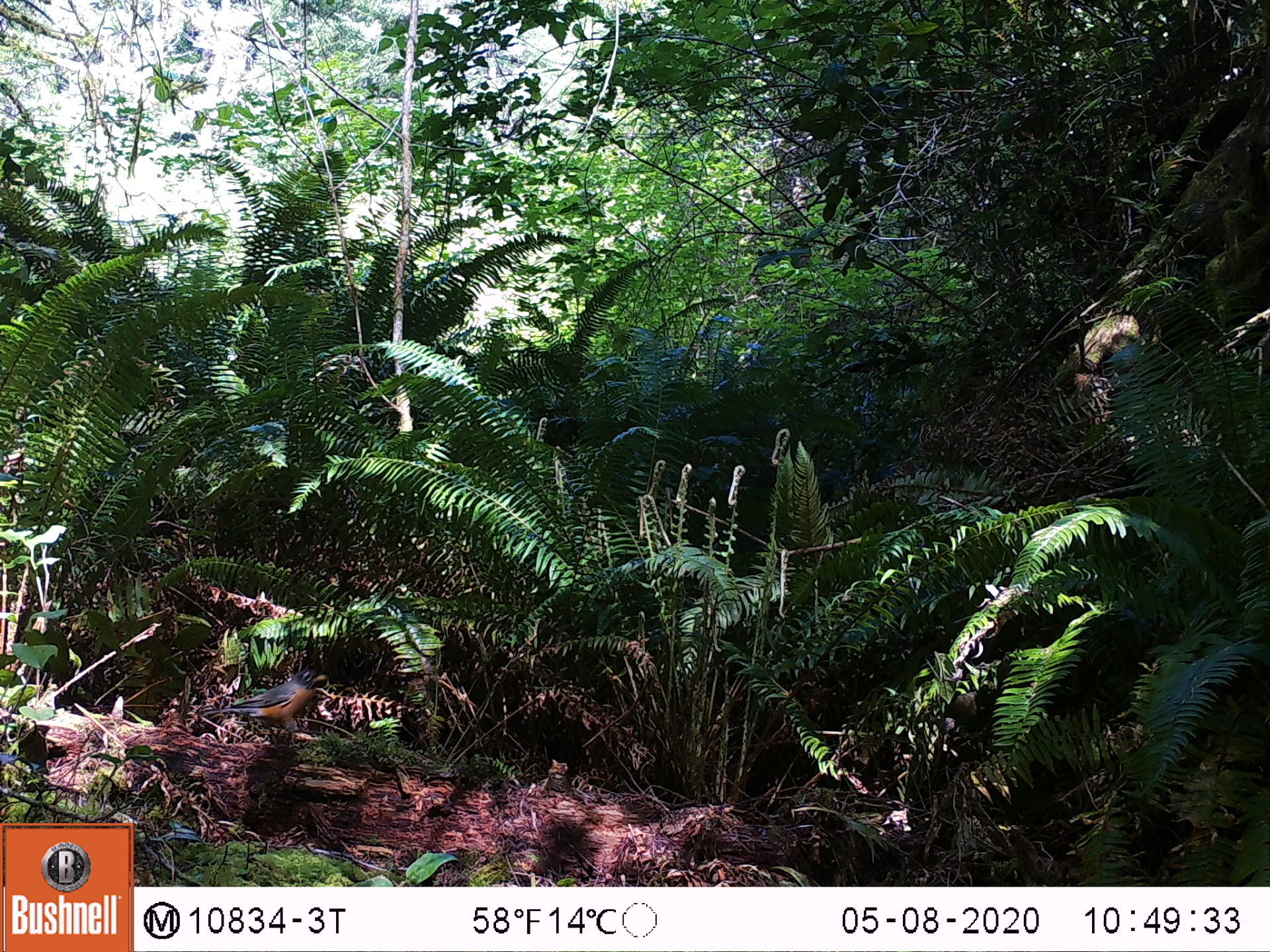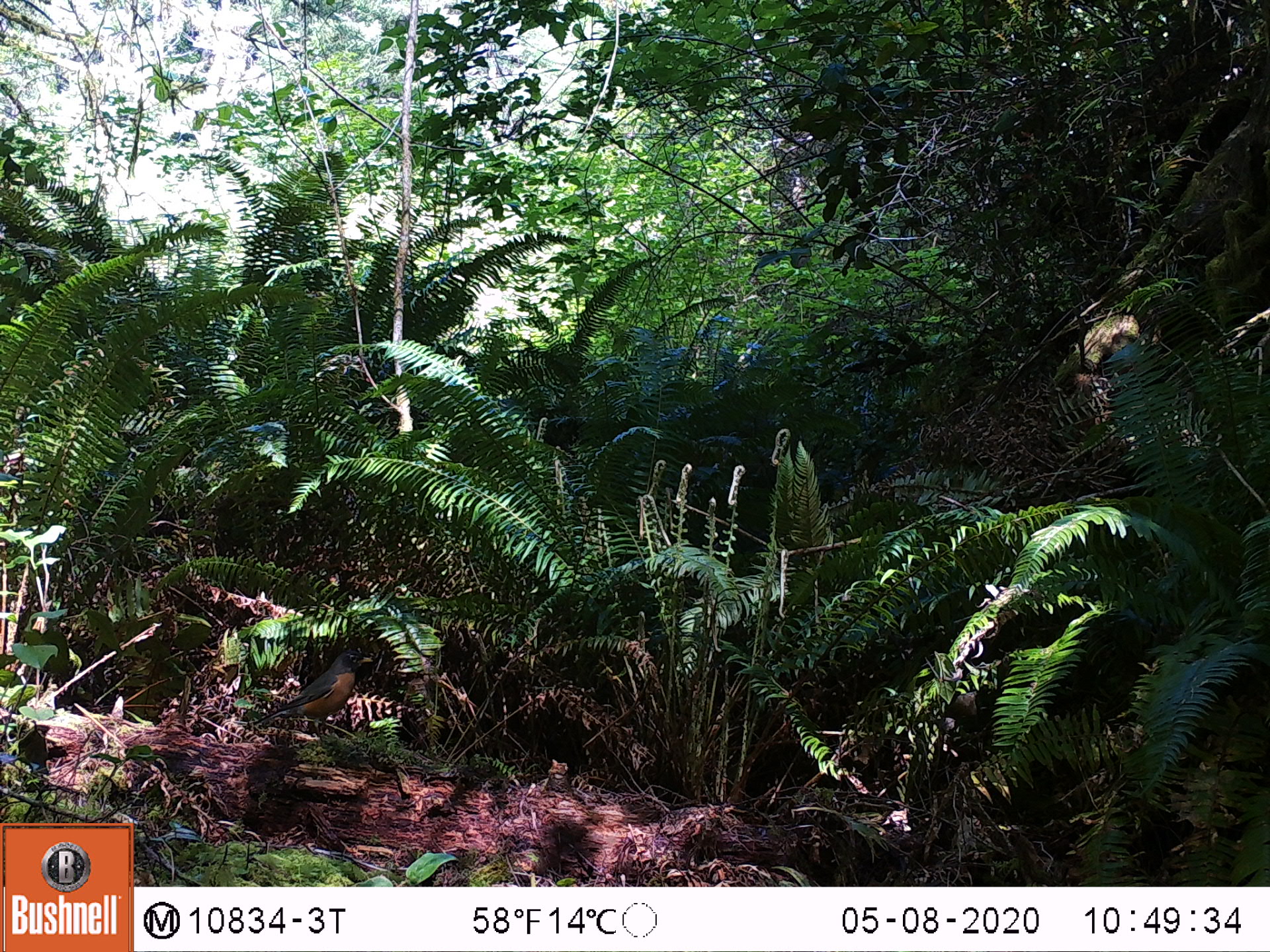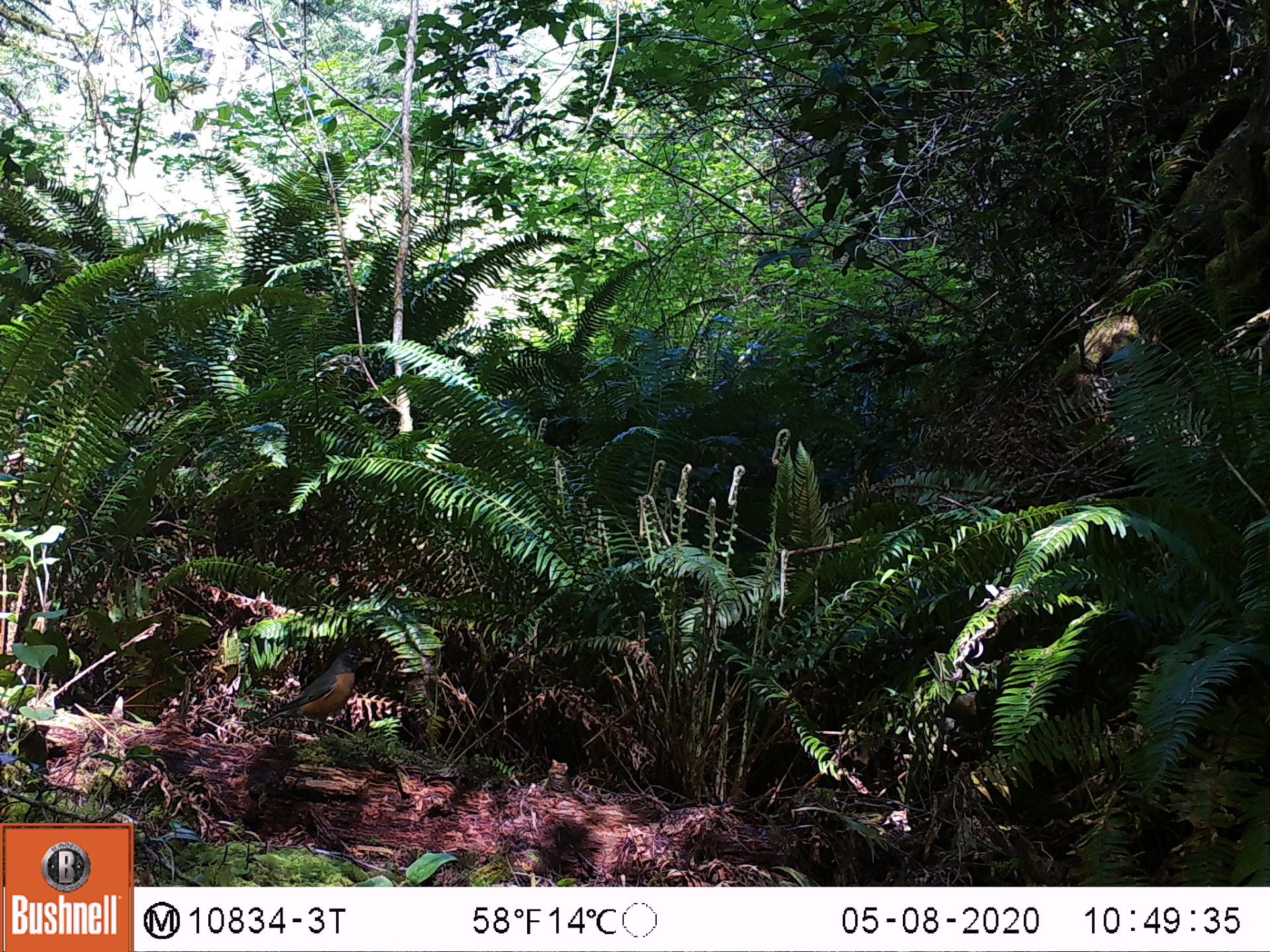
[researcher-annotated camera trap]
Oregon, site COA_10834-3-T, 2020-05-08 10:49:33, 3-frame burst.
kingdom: Animalia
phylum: Chordata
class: Aves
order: Passeriformes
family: Turdidae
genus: Turdus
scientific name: Turdus migratorius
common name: american robin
American robin (Turdus migratorius).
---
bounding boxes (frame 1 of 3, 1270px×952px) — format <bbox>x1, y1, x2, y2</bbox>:
american robin: <bbox>184, 659, 335, 749</bbox>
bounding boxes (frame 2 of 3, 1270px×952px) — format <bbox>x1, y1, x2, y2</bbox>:
american robin: <bbox>252, 643, 385, 763</bbox>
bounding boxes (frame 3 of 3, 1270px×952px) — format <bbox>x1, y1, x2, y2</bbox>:
american robin: <bbox>242, 635, 387, 772</bbox>